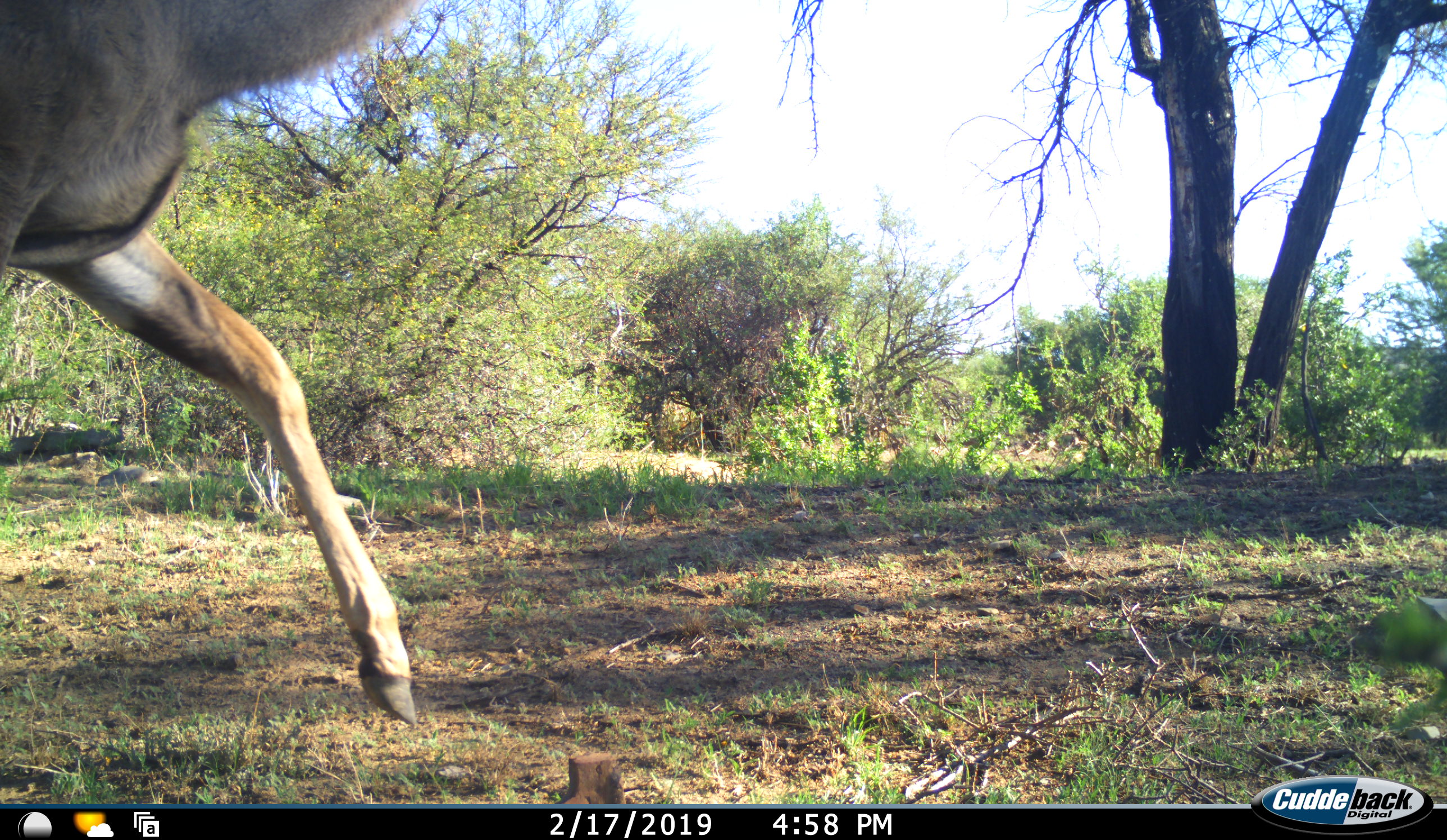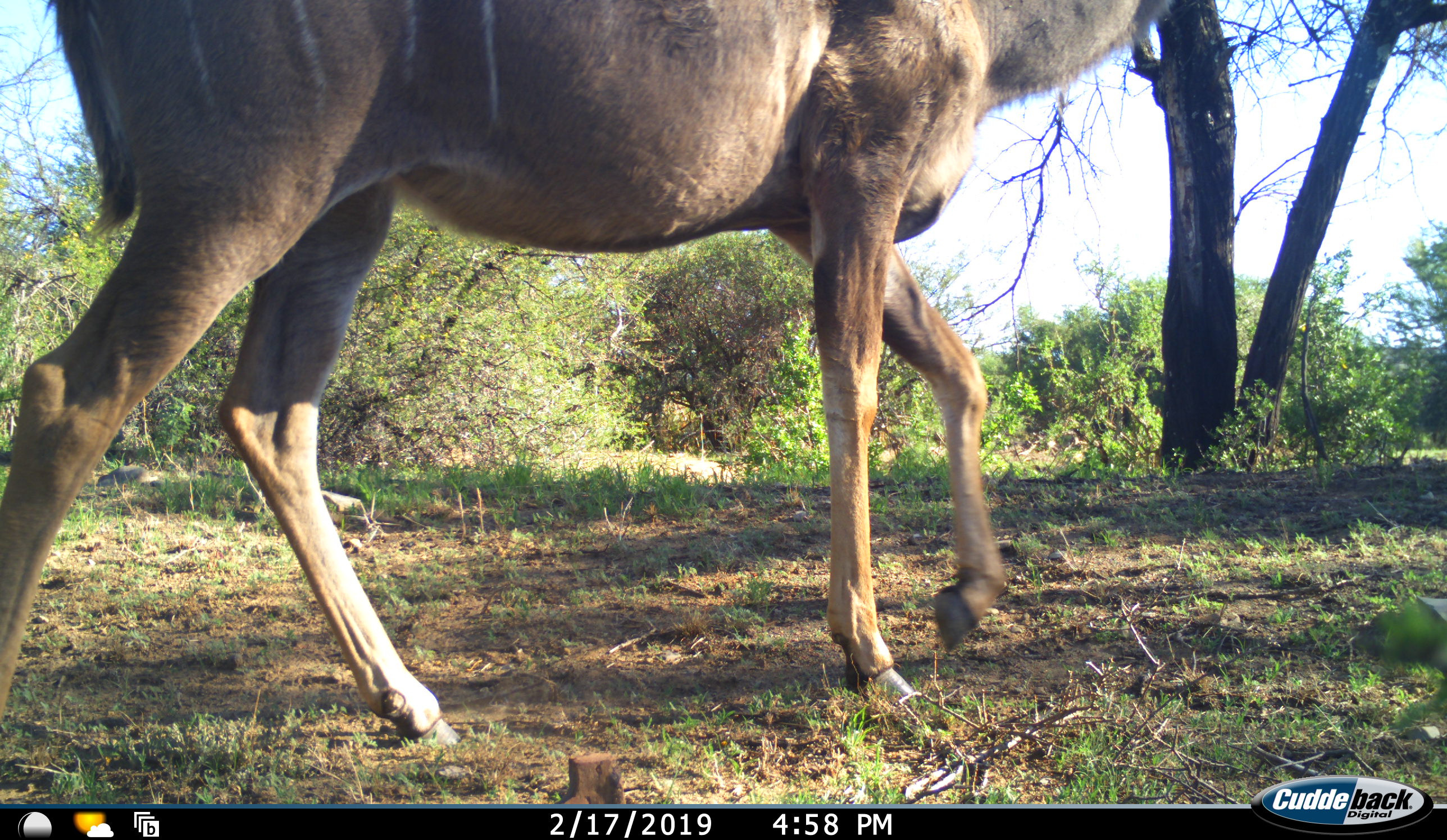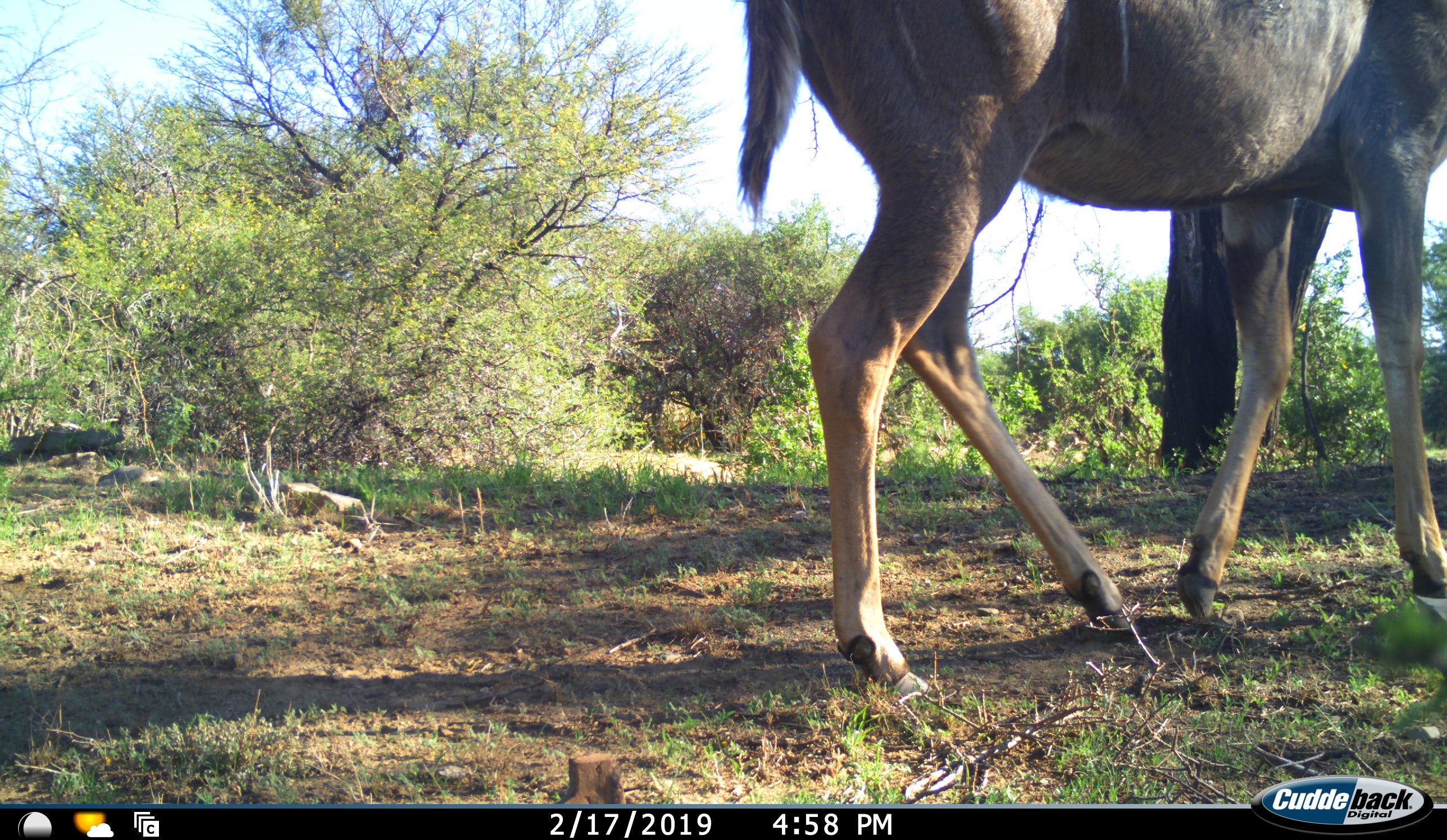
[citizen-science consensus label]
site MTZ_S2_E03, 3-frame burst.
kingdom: Animalia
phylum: Chordata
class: Mammalia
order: Artiodactyla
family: Bovidae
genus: Tragelaphus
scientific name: Tragelaphus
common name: kudu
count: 1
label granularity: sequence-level